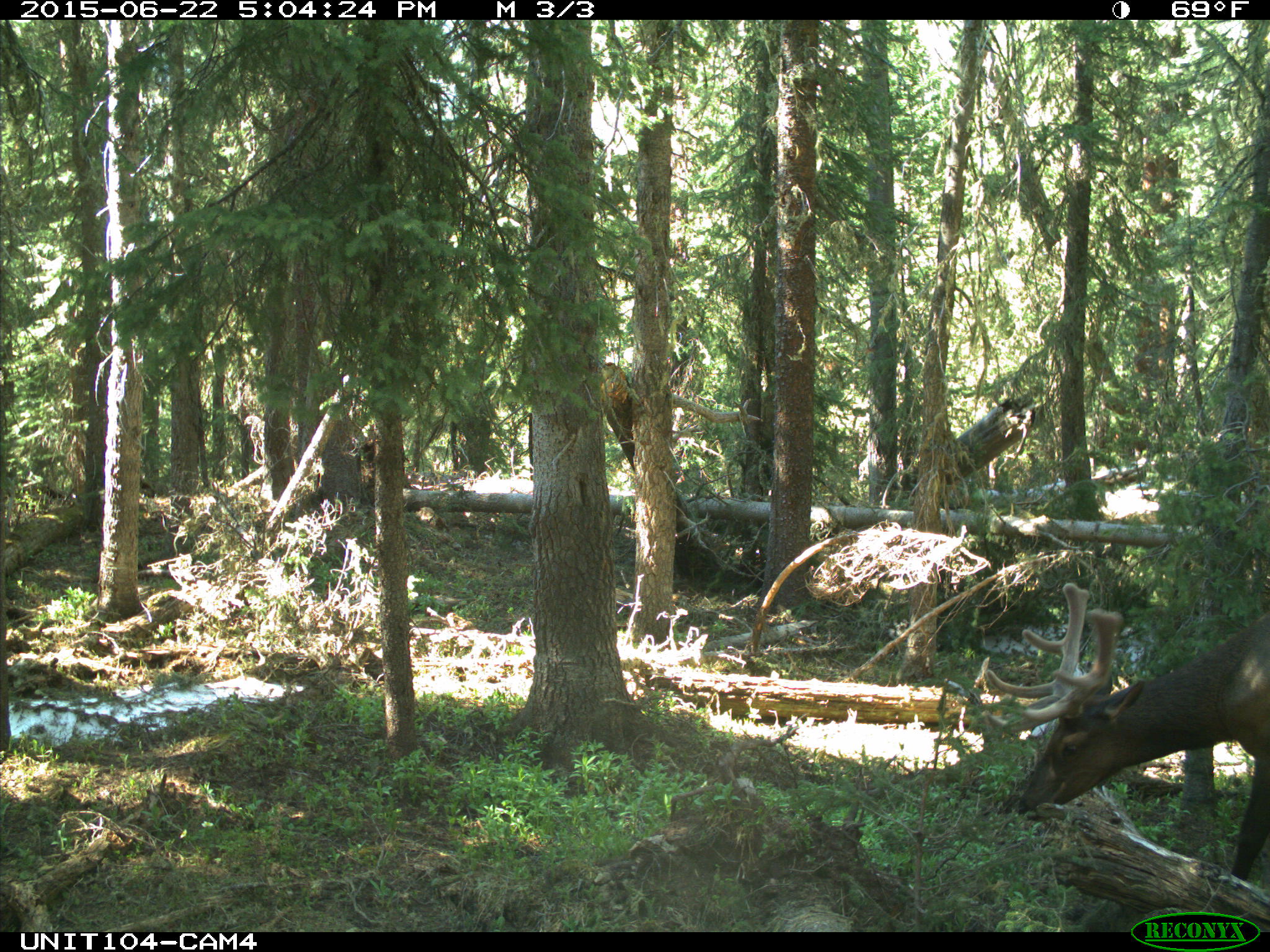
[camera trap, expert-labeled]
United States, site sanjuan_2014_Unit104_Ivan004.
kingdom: Animalia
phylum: Chordata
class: Mammalia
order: Artiodactyla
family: Cervidae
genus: Cervus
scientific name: Cervus elaphus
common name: red deer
Cervus elaphus (red deer).